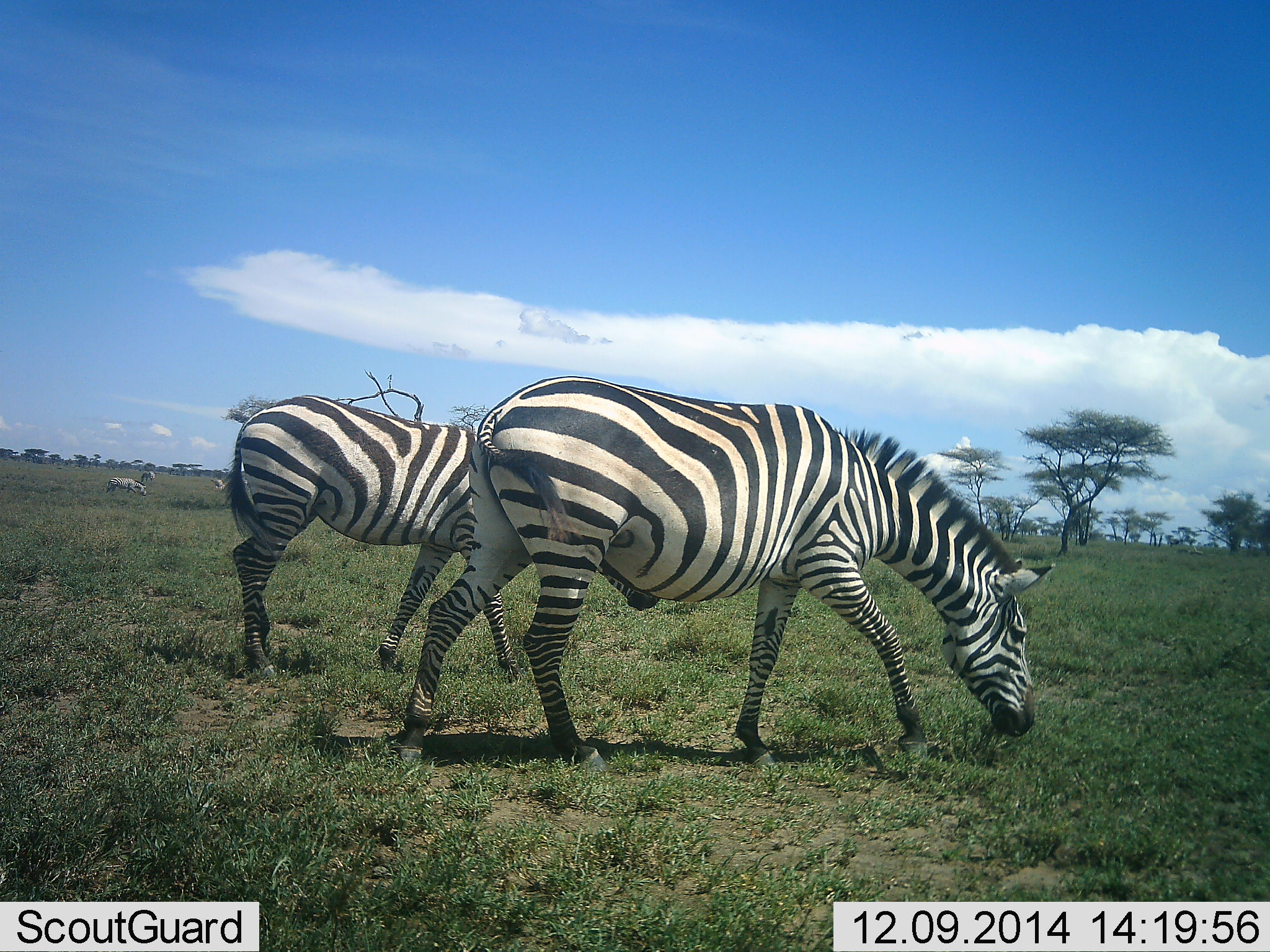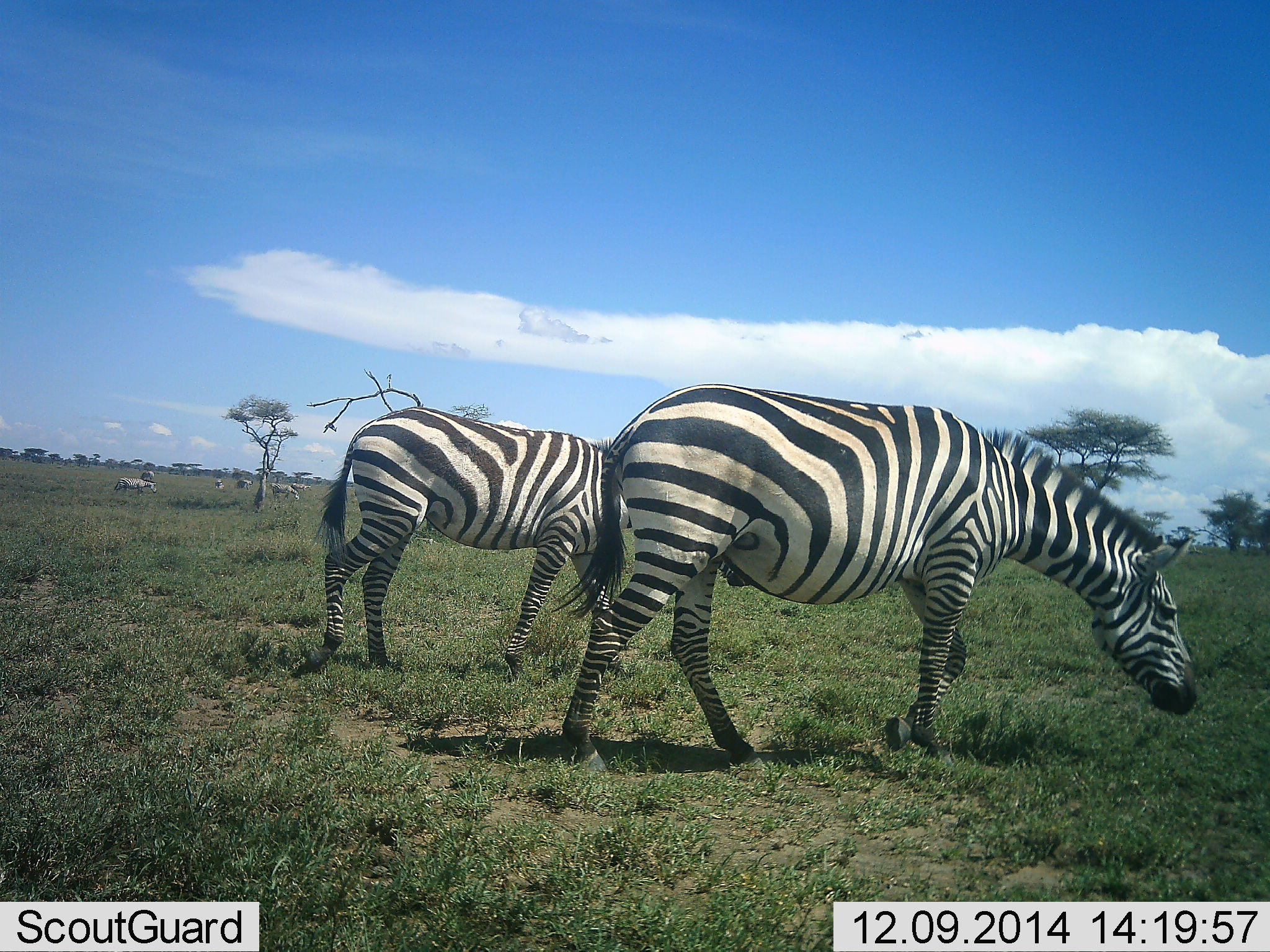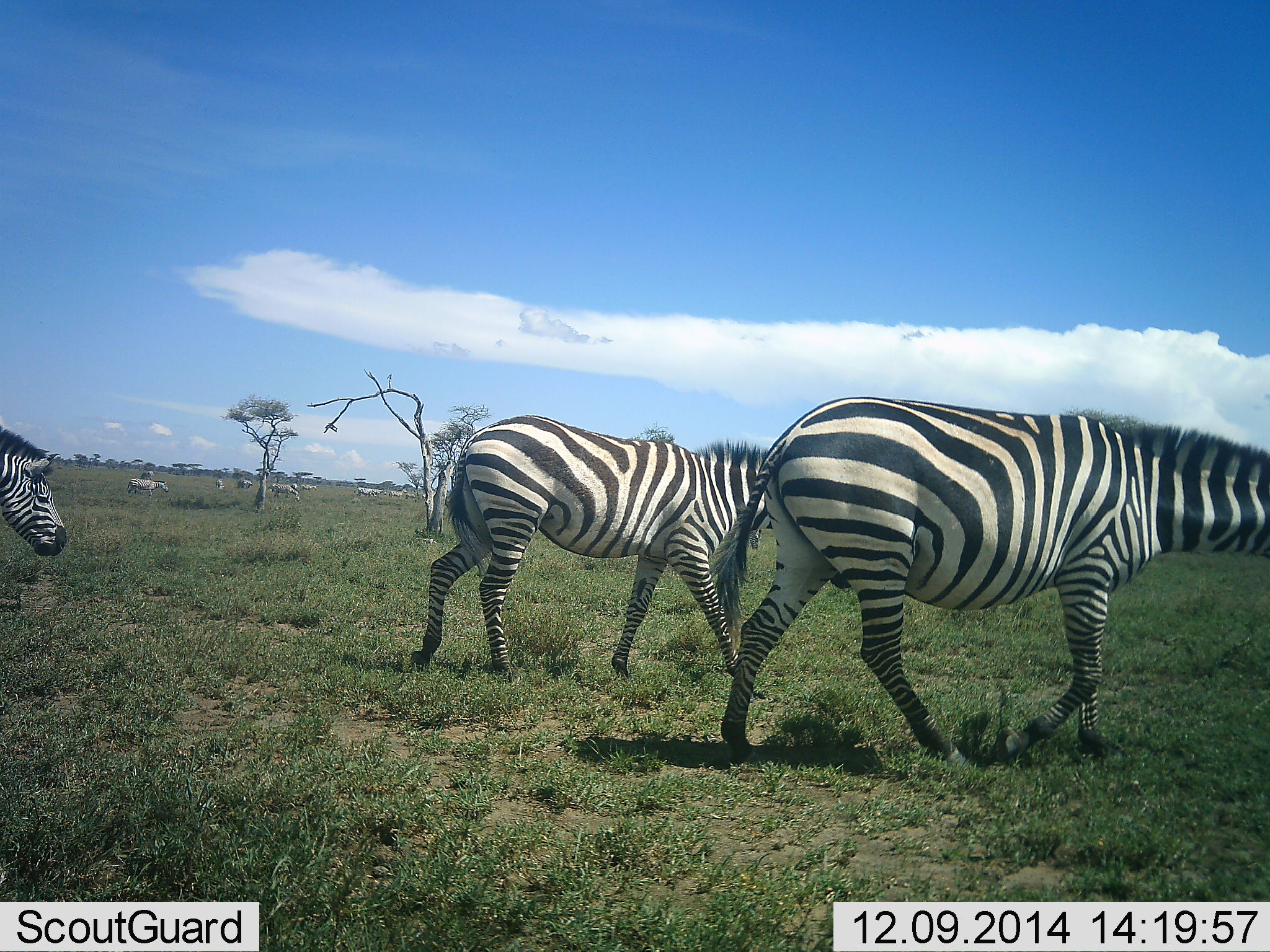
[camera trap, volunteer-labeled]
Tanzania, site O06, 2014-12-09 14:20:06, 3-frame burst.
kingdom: Animalia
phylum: Chordata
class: Mammalia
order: Perissodactyla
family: Equidae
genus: Equus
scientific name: Equus quagga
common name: plains zebra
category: zebra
Zebra (plains zebra) (Equus quagga), count 6. Behavior (volunteer vote fractions): standing 30%, resting 0%, moving 70%, interacting 0%. Young present (vote fraction): 0%. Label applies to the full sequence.